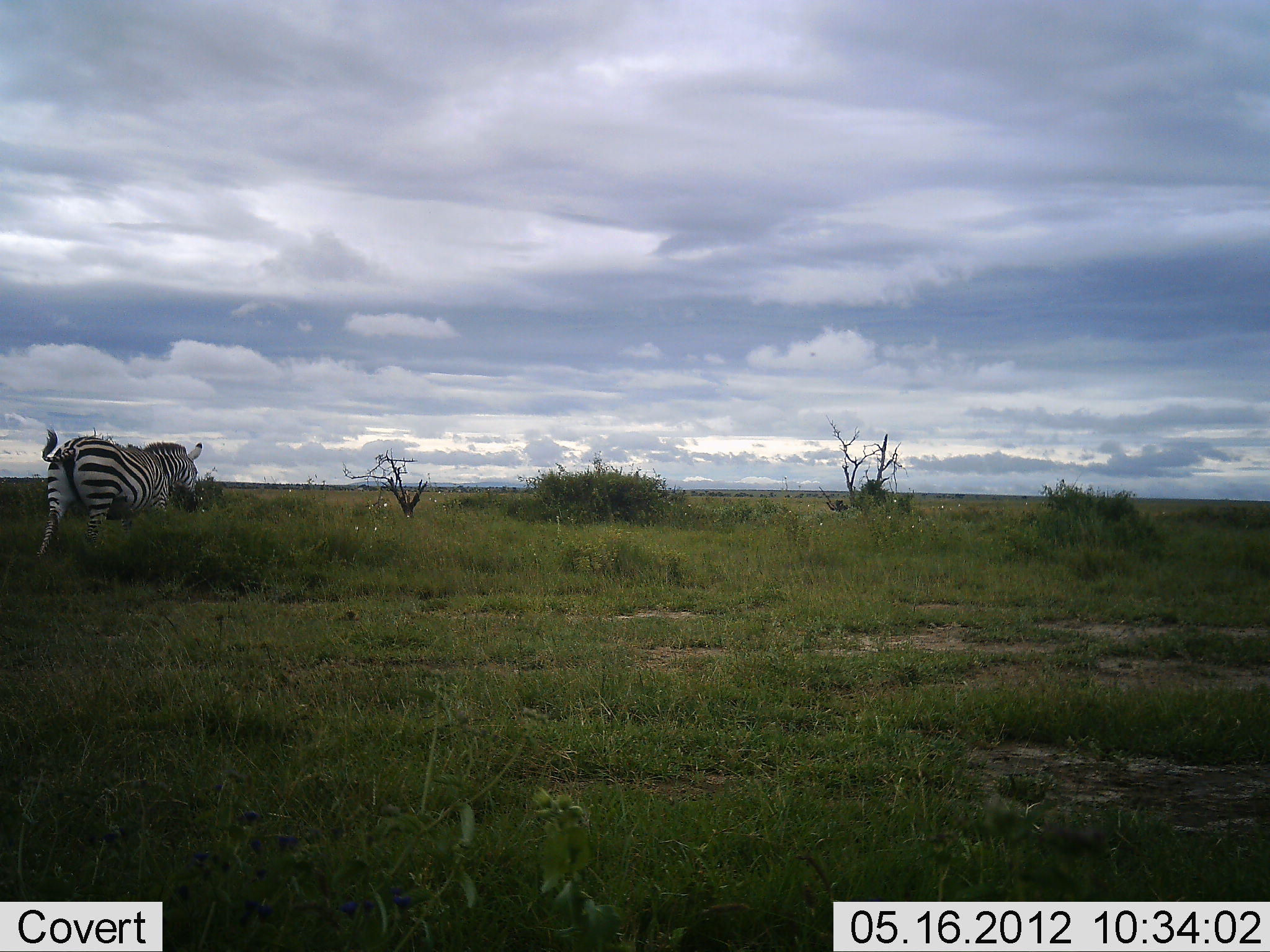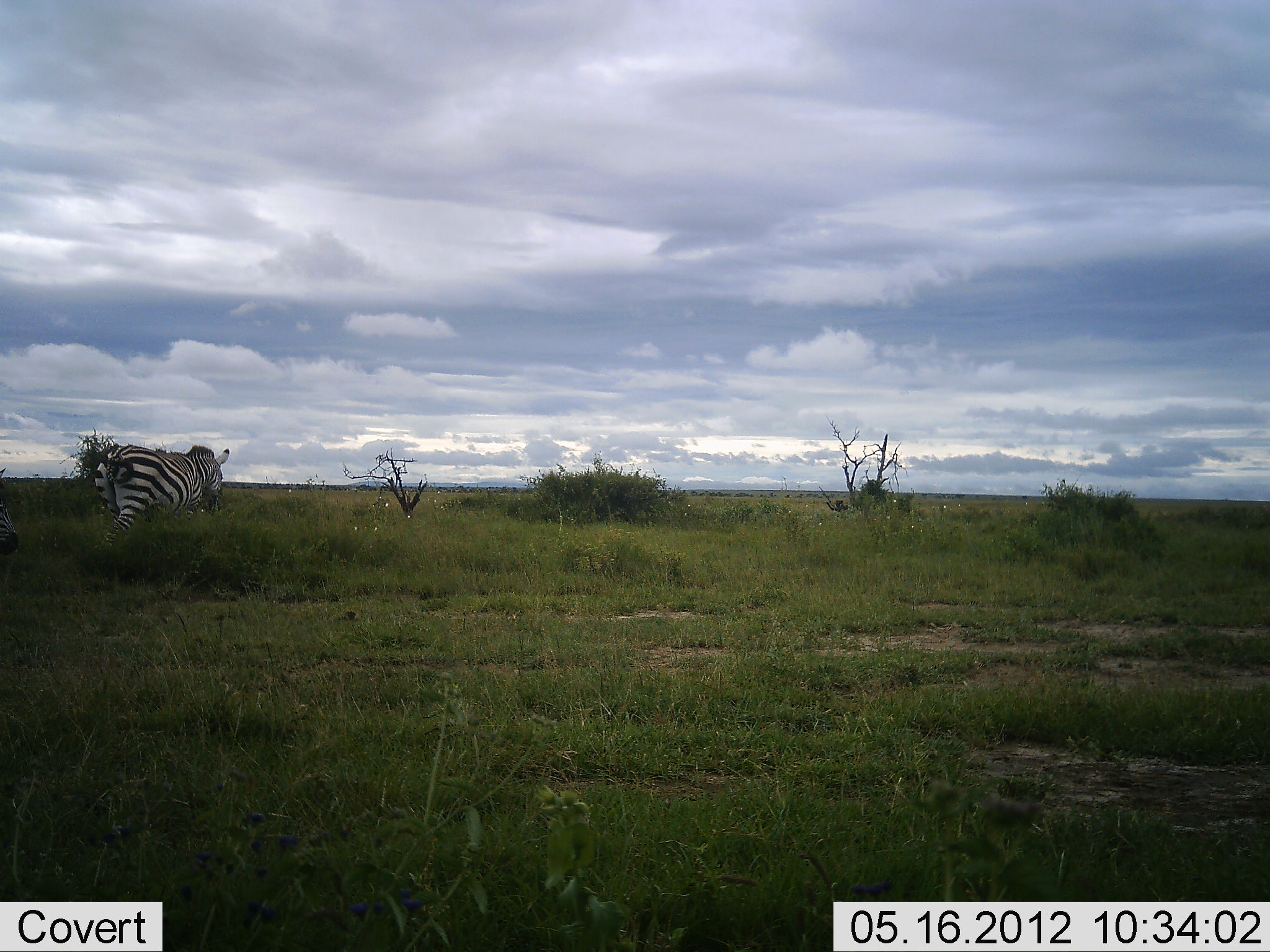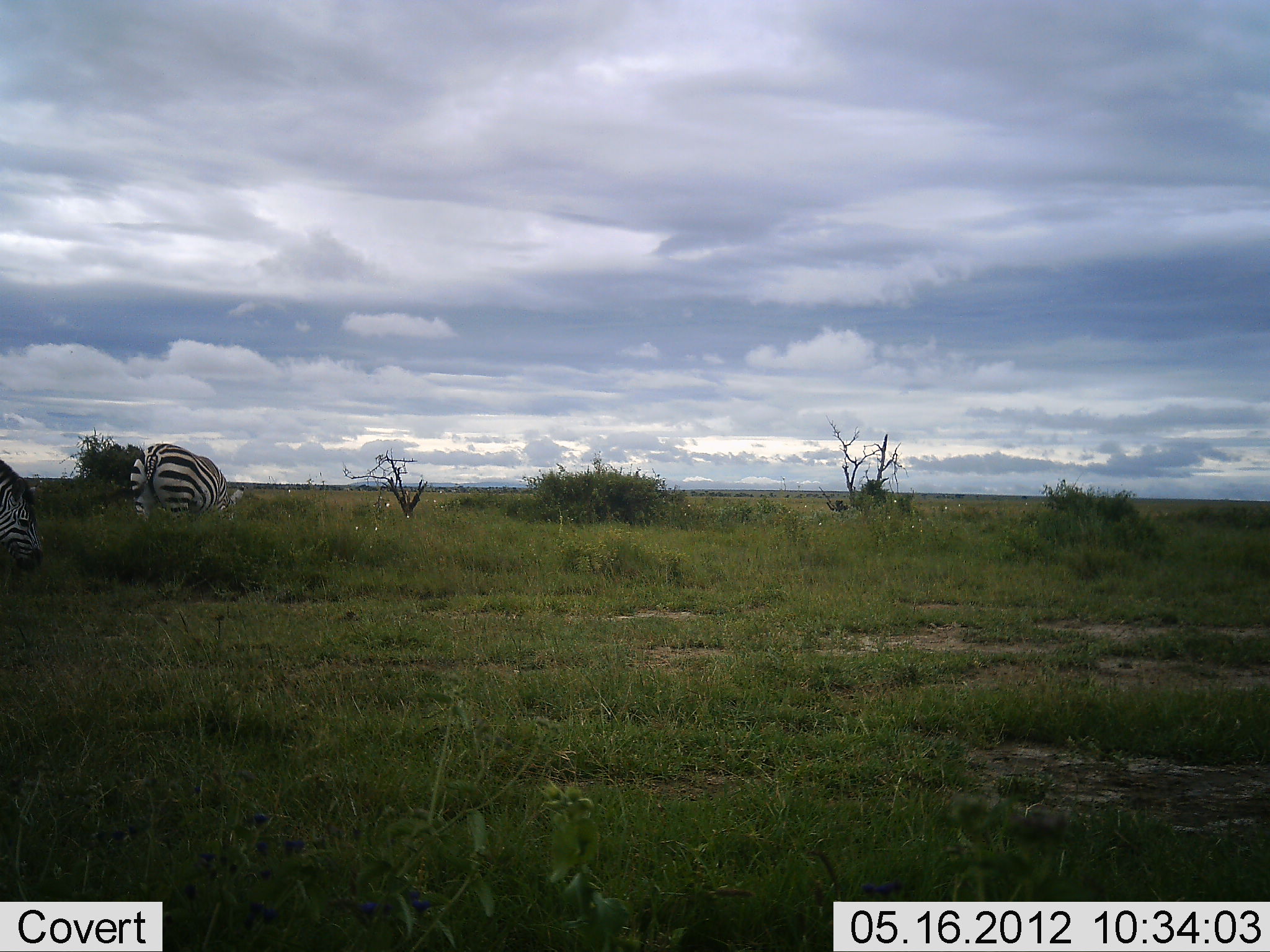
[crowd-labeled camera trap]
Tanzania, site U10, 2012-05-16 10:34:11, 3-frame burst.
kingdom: Animalia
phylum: Chordata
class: Mammalia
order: Perissodactyla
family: Equidae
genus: Equus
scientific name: Equus quagga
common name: plains zebra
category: zebra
Zebra (plains zebra) (Equus quagga), count 2. Behavior (volunteer vote fractions): standing 20%, resting 0%, moving 80%, interacting 0%. Young present (vote fraction): 0%. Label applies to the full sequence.